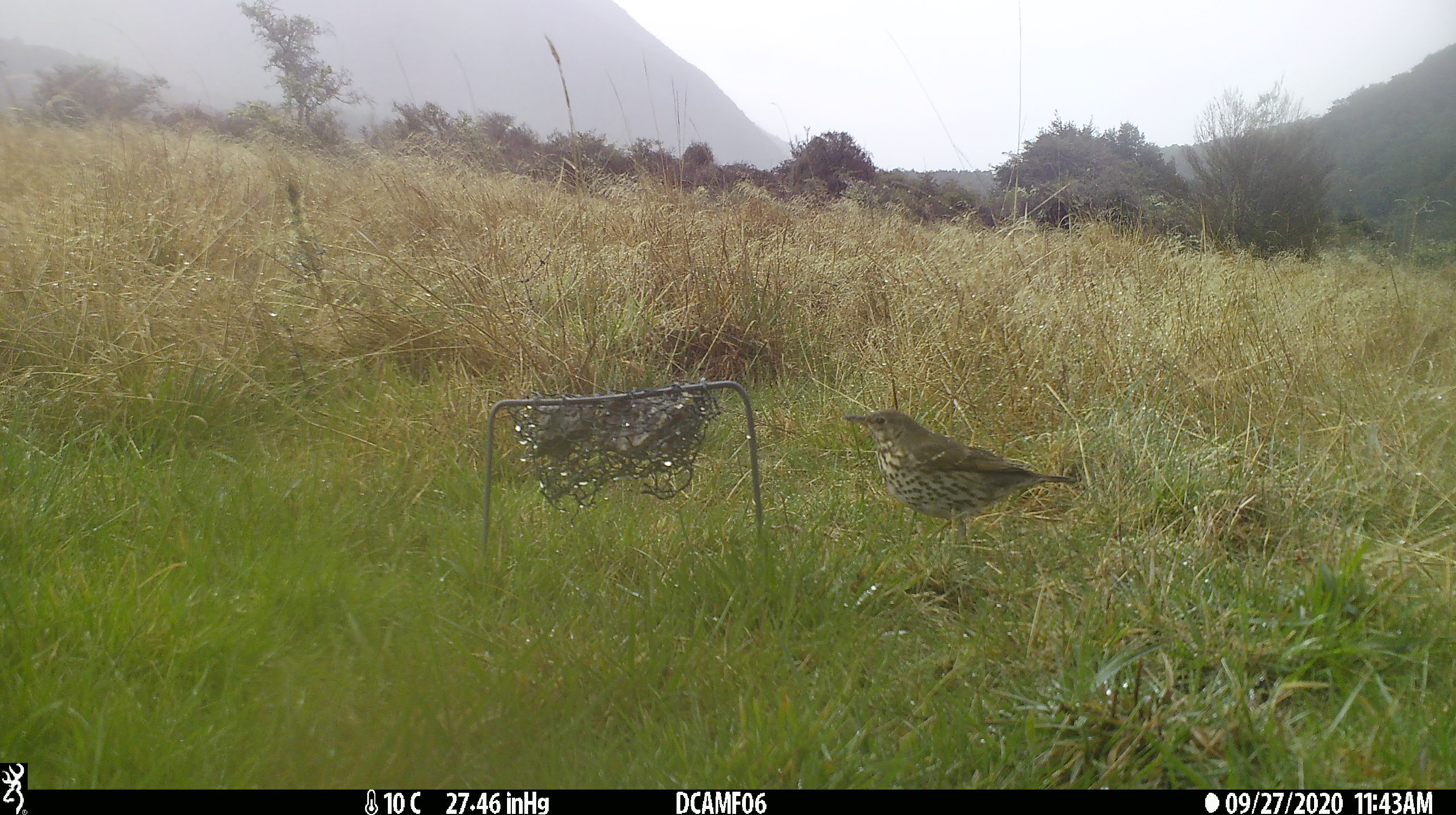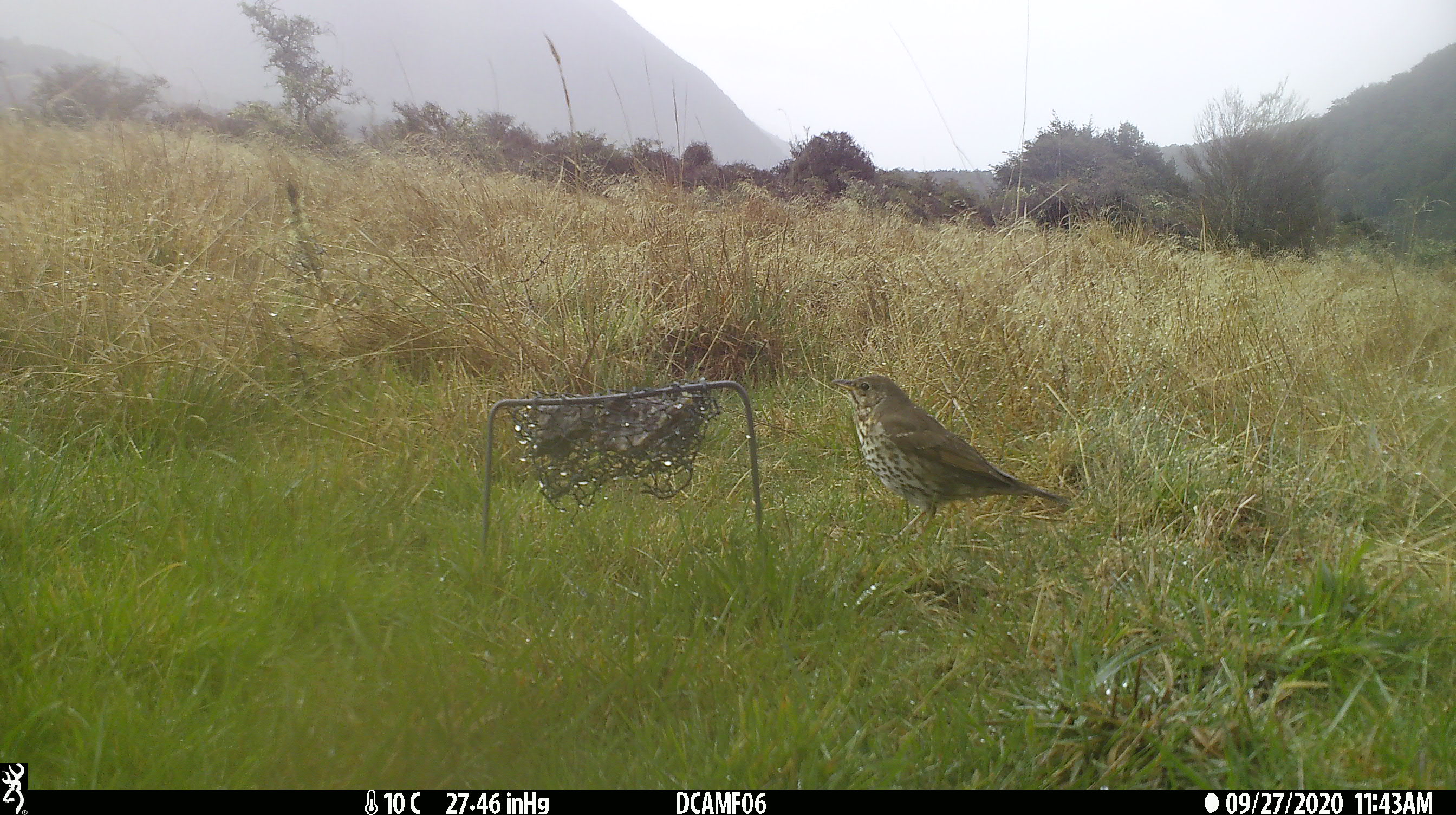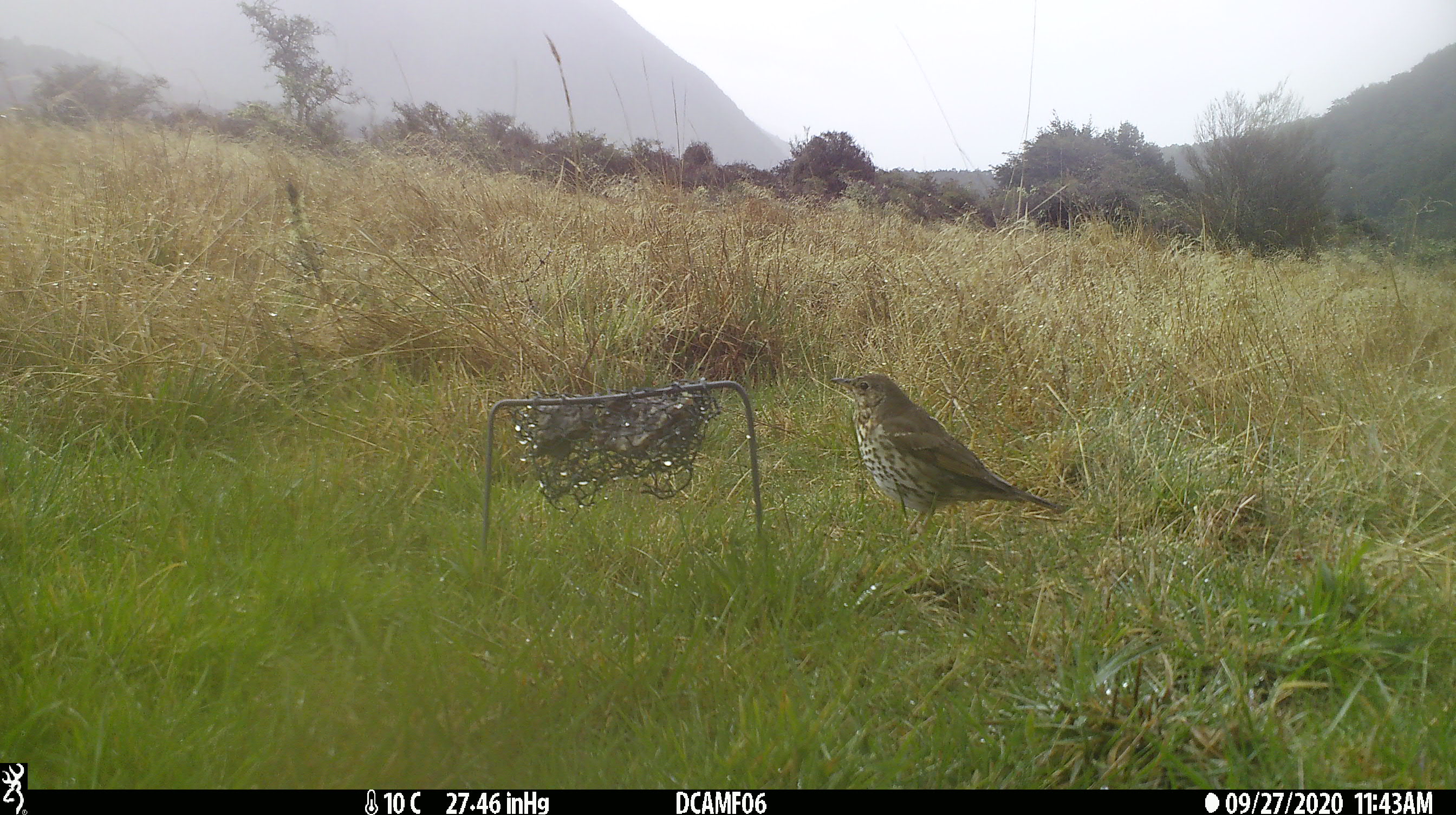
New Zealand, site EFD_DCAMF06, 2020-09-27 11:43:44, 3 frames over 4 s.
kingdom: Animalia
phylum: Chordata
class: Aves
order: Passeriformes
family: Turdidae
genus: Turdus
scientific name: Turdus philomelos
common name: song thrush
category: thrush